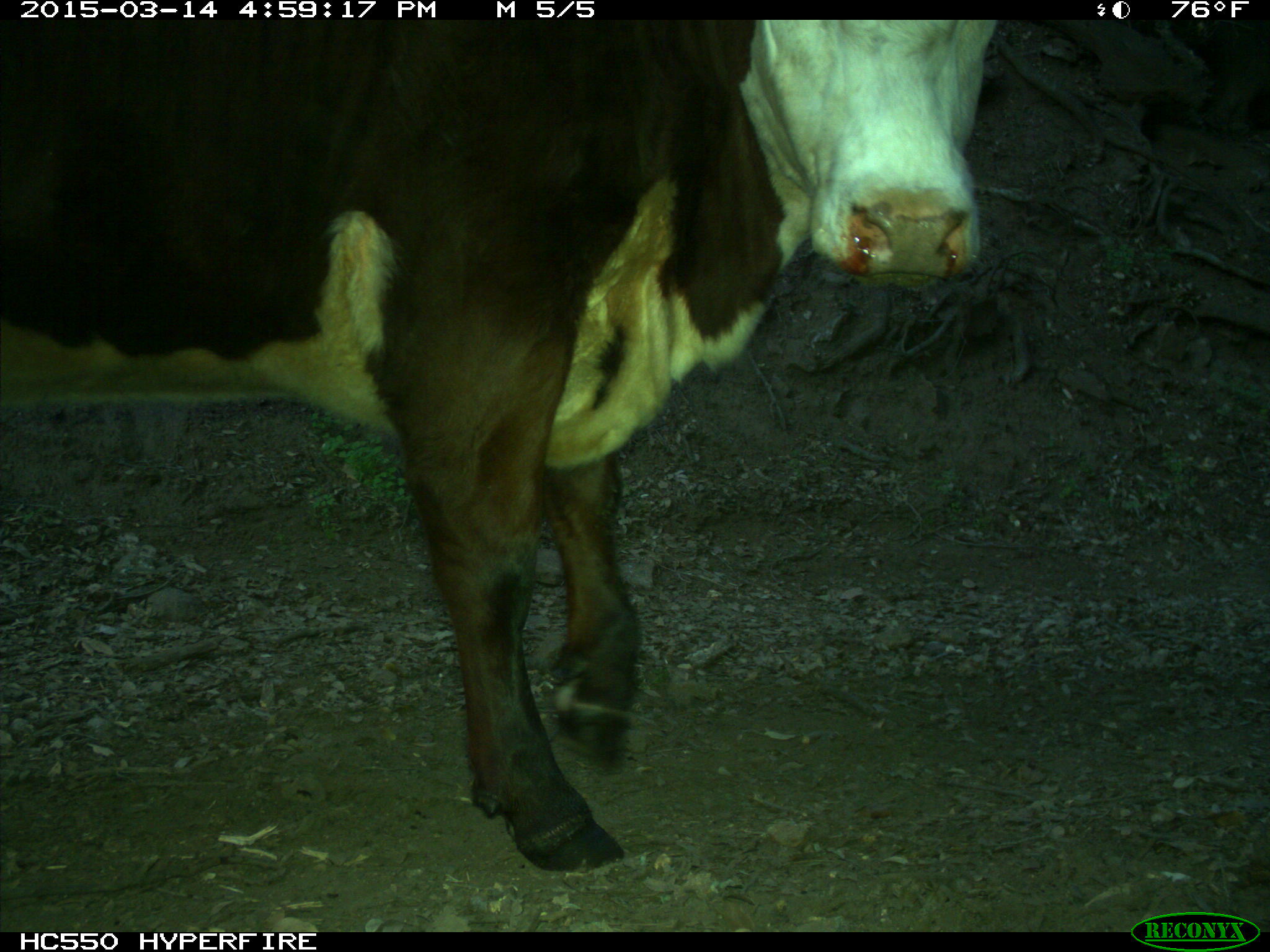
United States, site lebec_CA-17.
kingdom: Animalia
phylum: Chordata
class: Mammalia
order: Artiodactyla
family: Bovidae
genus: Bos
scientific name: Bos taurus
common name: domestic cow